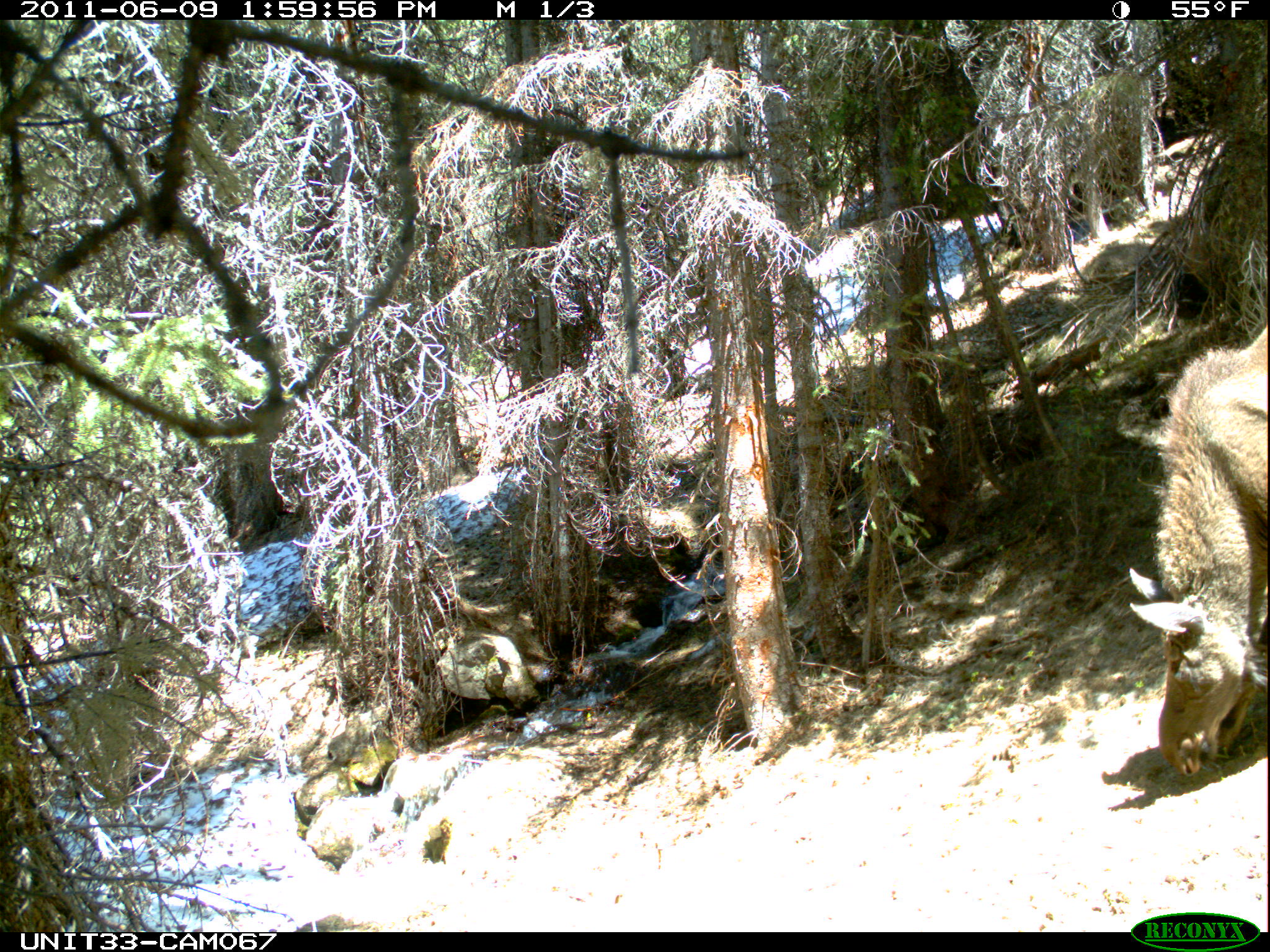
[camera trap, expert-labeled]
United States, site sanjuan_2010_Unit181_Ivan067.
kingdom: Animalia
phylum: Chordata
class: Mammalia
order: Artiodactyla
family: Cervidae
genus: Alces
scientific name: Alces alces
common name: moose